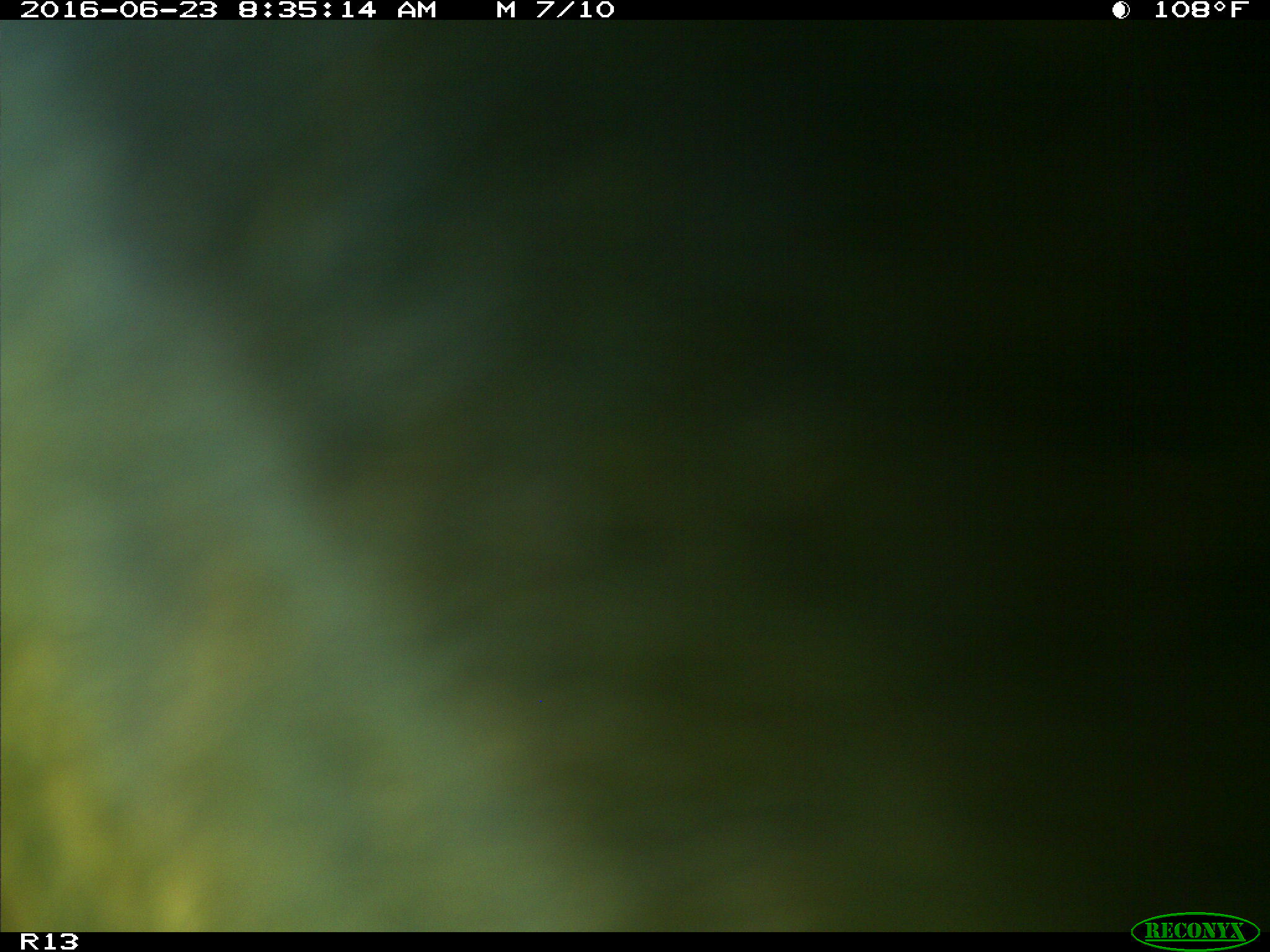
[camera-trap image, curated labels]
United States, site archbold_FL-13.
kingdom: Animalia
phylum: Chordata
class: Mammalia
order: Artiodactyla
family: Bovidae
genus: Bos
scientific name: Bos taurus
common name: domestic cow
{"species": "Bos taurus (domestic cow)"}